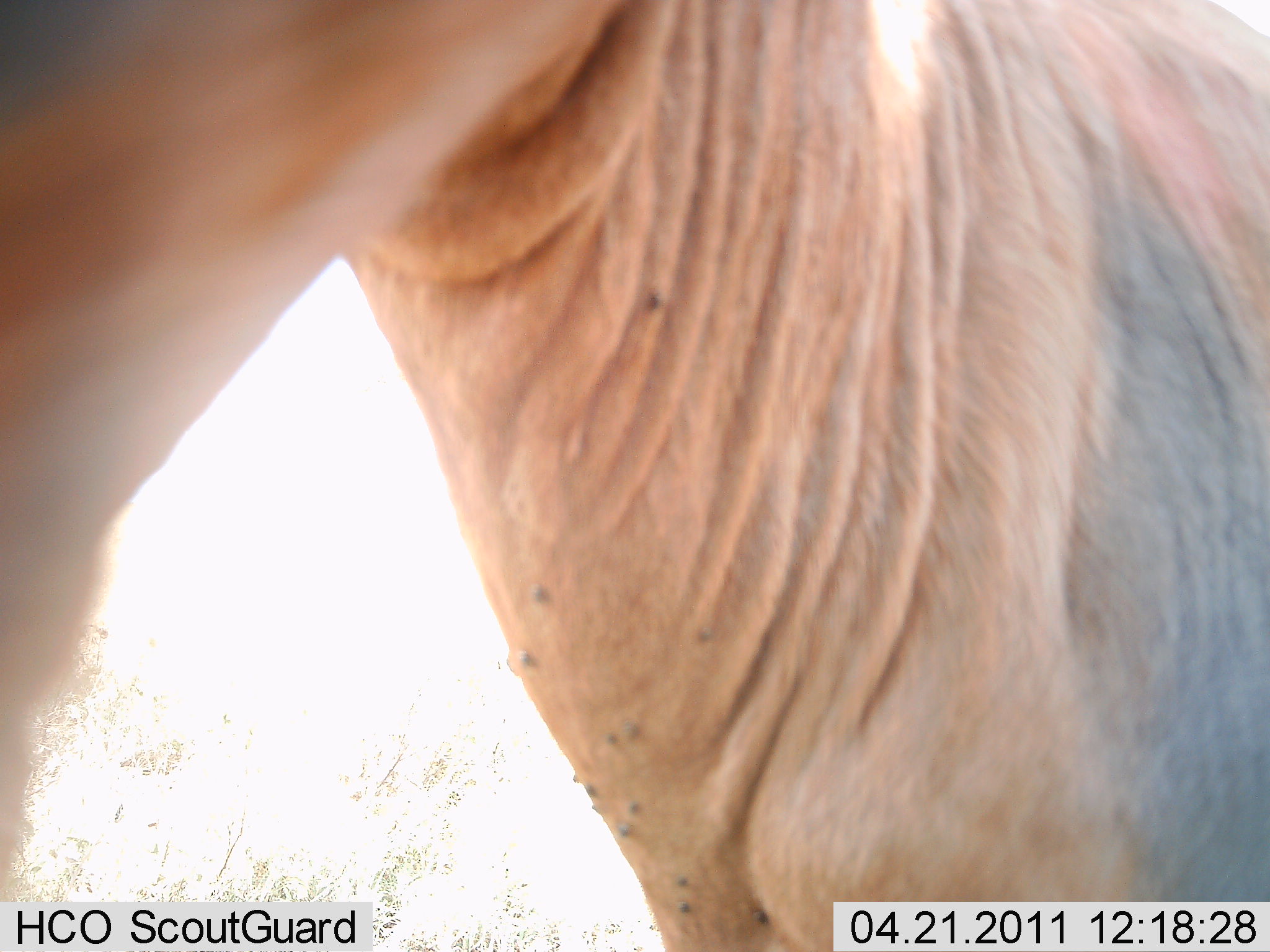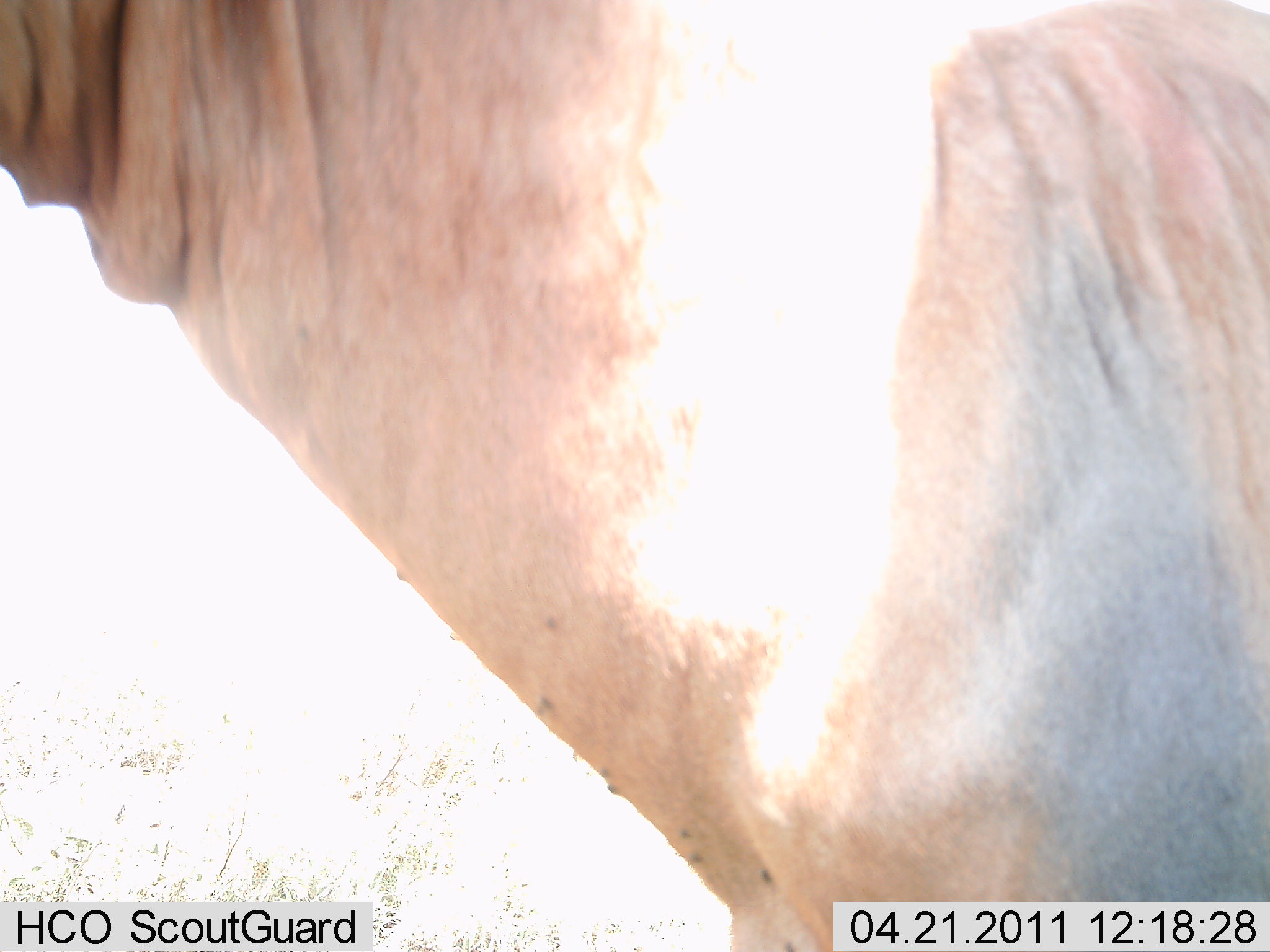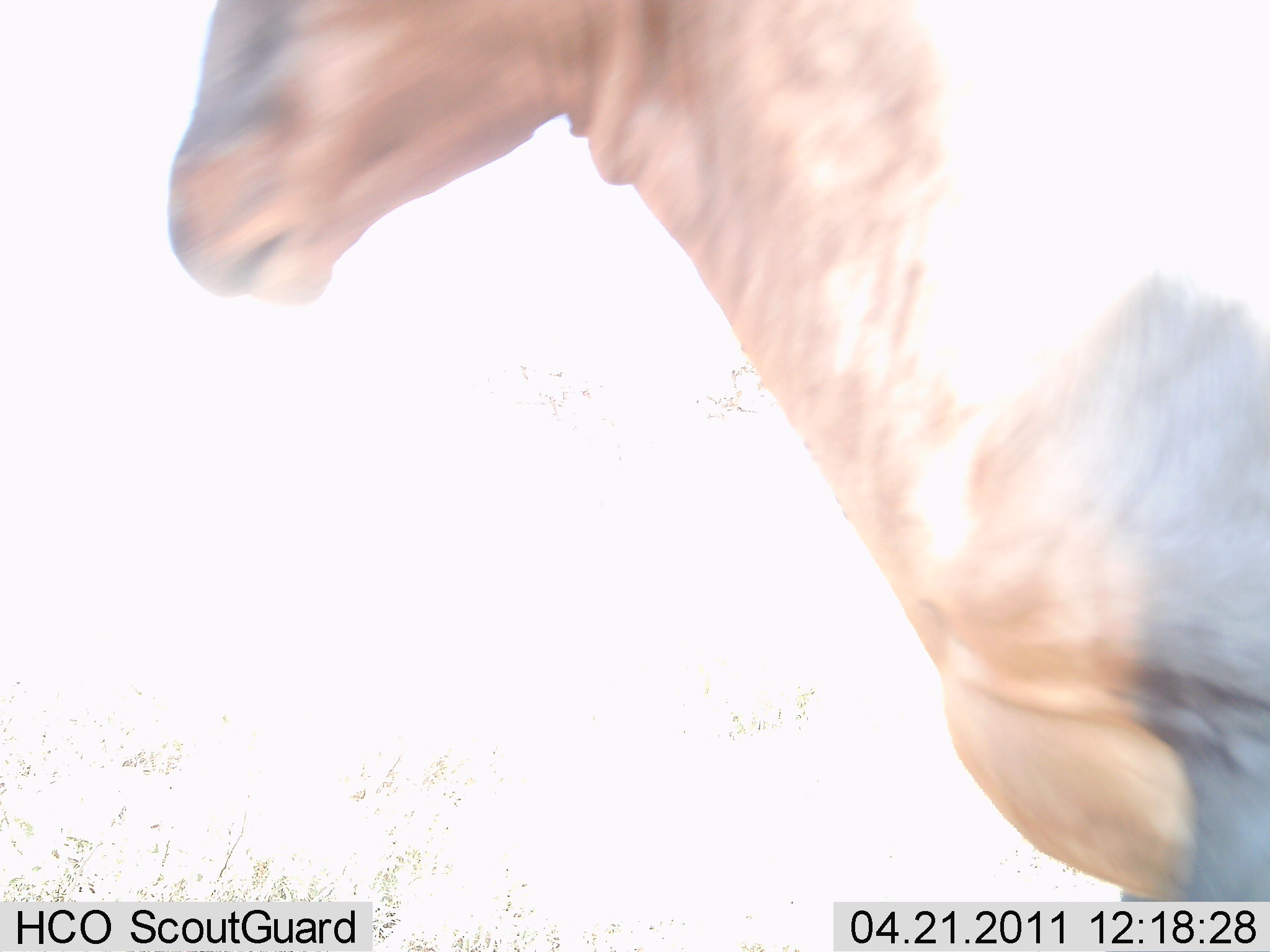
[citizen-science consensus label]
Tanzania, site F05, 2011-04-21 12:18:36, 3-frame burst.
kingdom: Animalia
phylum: Chordata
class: Mammalia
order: Artiodactyla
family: Bovidae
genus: Alcelaphus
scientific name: Alcelaphus buselaphus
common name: hartebeest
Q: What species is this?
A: Hartebeest (Alcelaphus buselaphus).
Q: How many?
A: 1.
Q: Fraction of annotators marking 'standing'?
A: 40%.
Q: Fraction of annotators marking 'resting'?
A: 0%.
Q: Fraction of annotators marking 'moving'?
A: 60%.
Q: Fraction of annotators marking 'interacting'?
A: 0%.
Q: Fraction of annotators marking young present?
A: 0%.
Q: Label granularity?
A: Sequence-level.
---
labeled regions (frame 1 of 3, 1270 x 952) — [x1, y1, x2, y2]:
animal: [1, 1, 1269, 952]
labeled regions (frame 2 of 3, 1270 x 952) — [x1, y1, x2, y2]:
animal: [1, 1, 1269, 952]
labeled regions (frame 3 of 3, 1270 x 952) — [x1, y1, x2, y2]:
animal: [162, 1, 1269, 952]